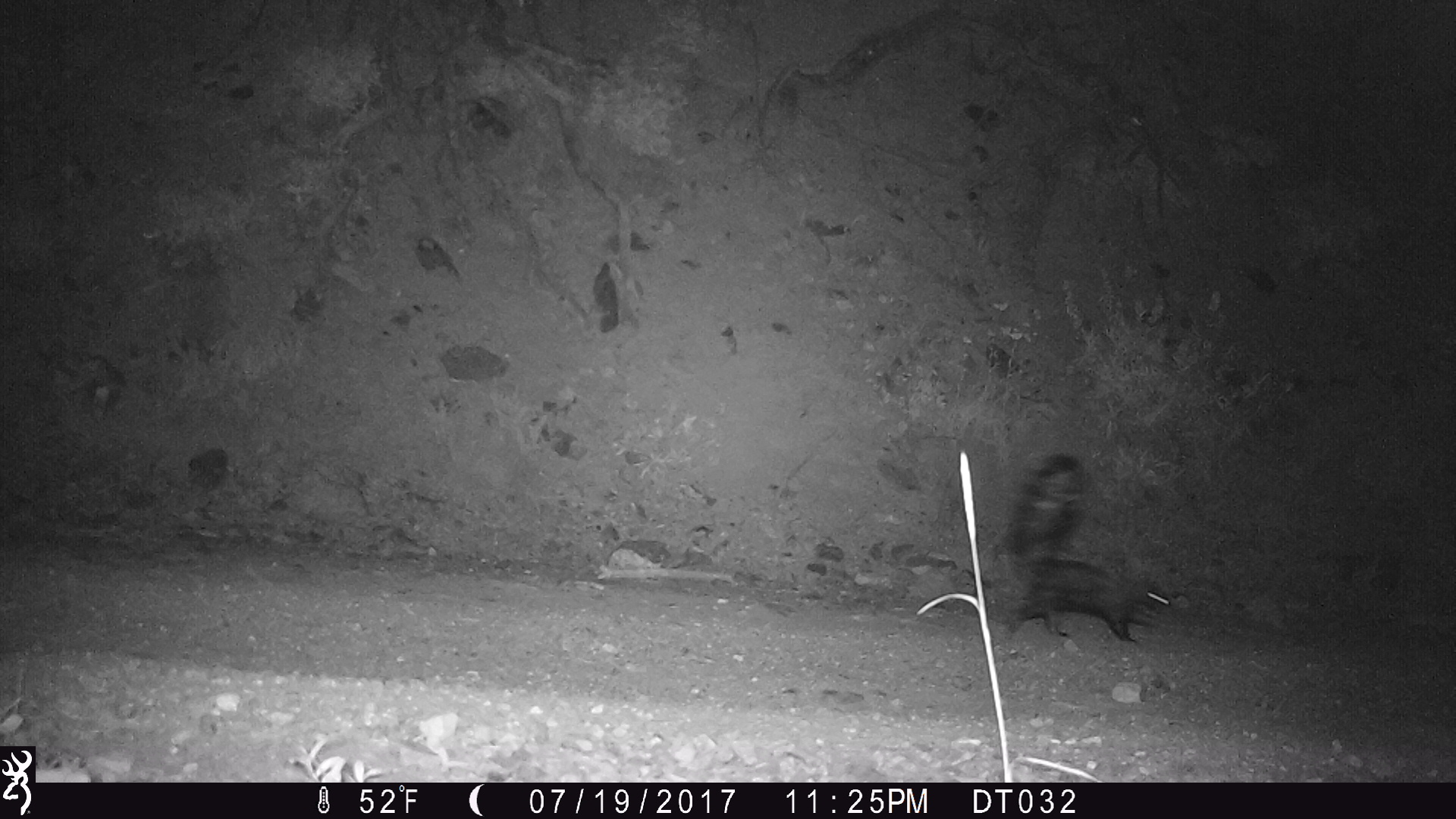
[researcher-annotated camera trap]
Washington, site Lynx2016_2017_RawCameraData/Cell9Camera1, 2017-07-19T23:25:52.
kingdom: Animalia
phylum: Chordata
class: Mammalia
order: Carnivora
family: Mephitidae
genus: Mephitis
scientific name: Mephitis mephitis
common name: striped skunk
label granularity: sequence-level